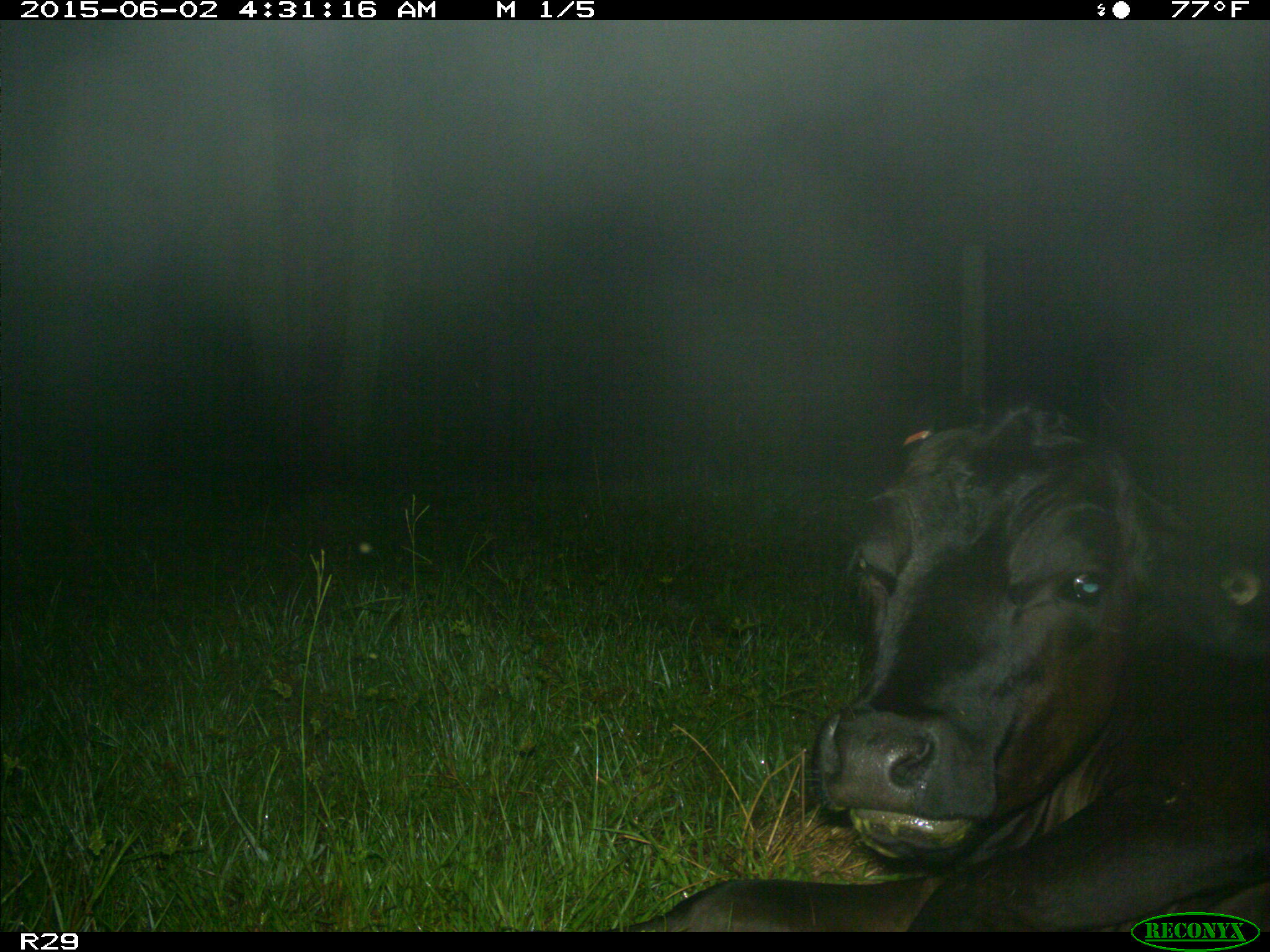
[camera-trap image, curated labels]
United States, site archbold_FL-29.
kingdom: Animalia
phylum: Chordata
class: Mammalia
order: Artiodactyla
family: Bovidae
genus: Bos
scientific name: Bos taurus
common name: domestic cow